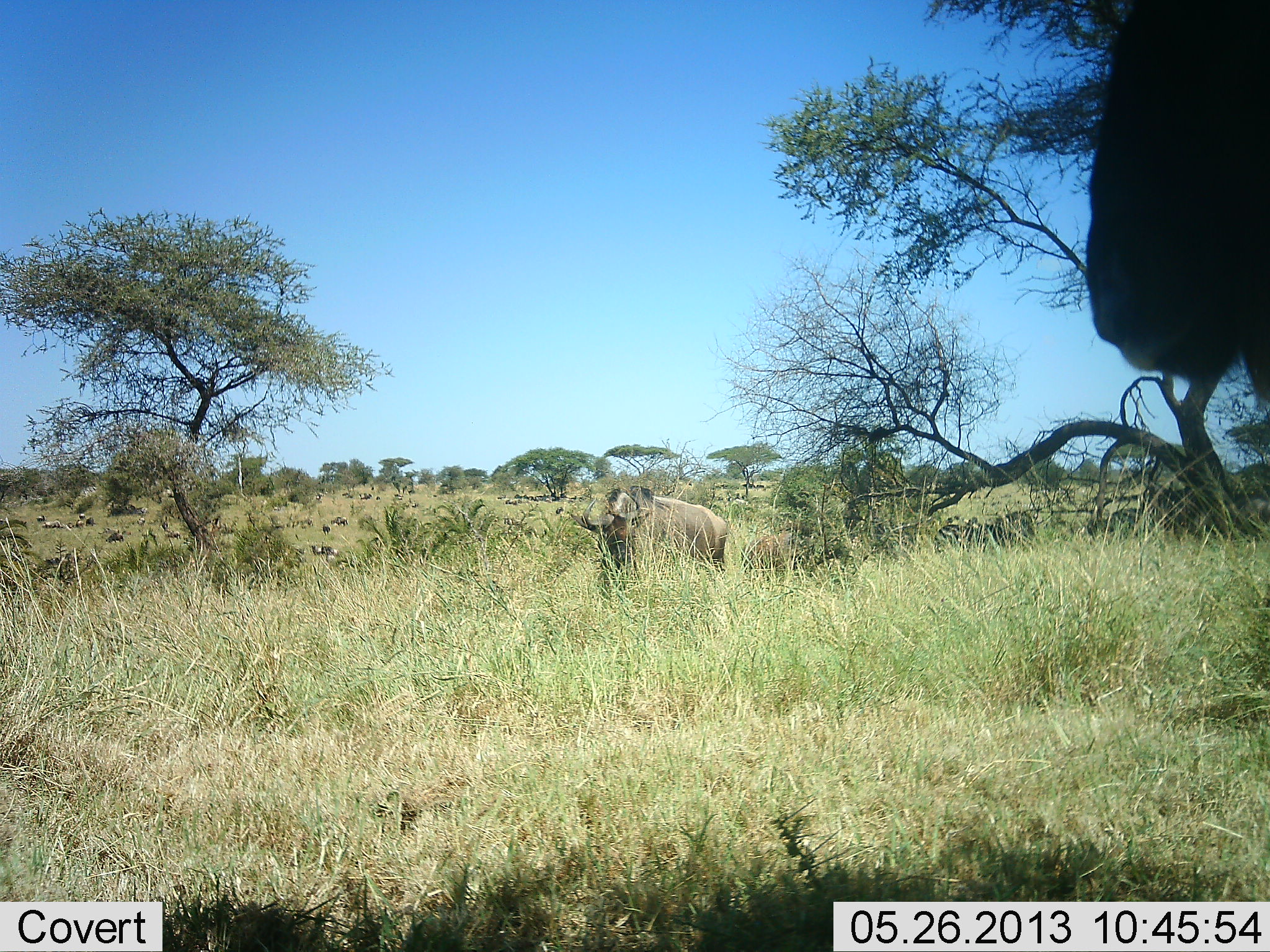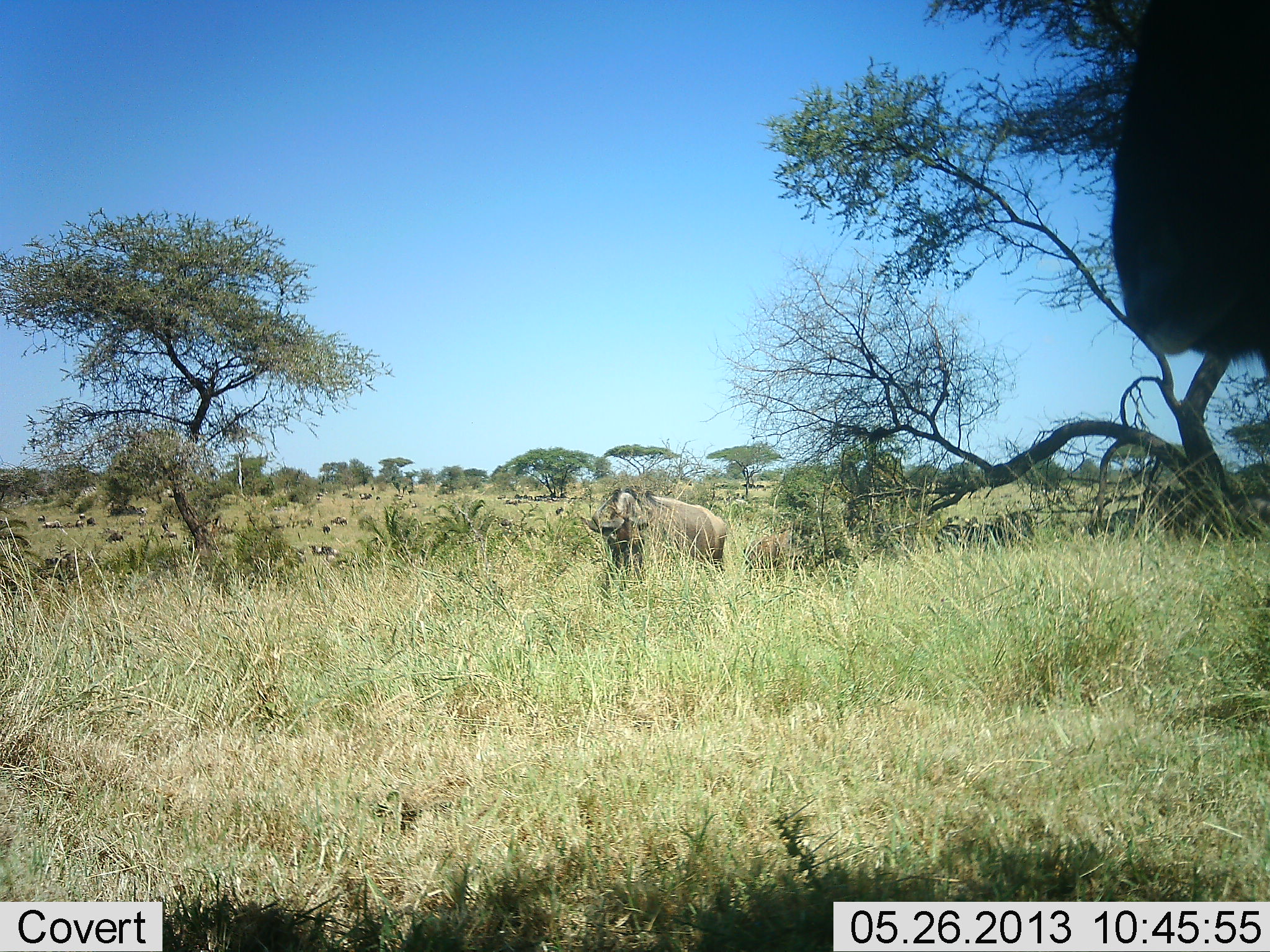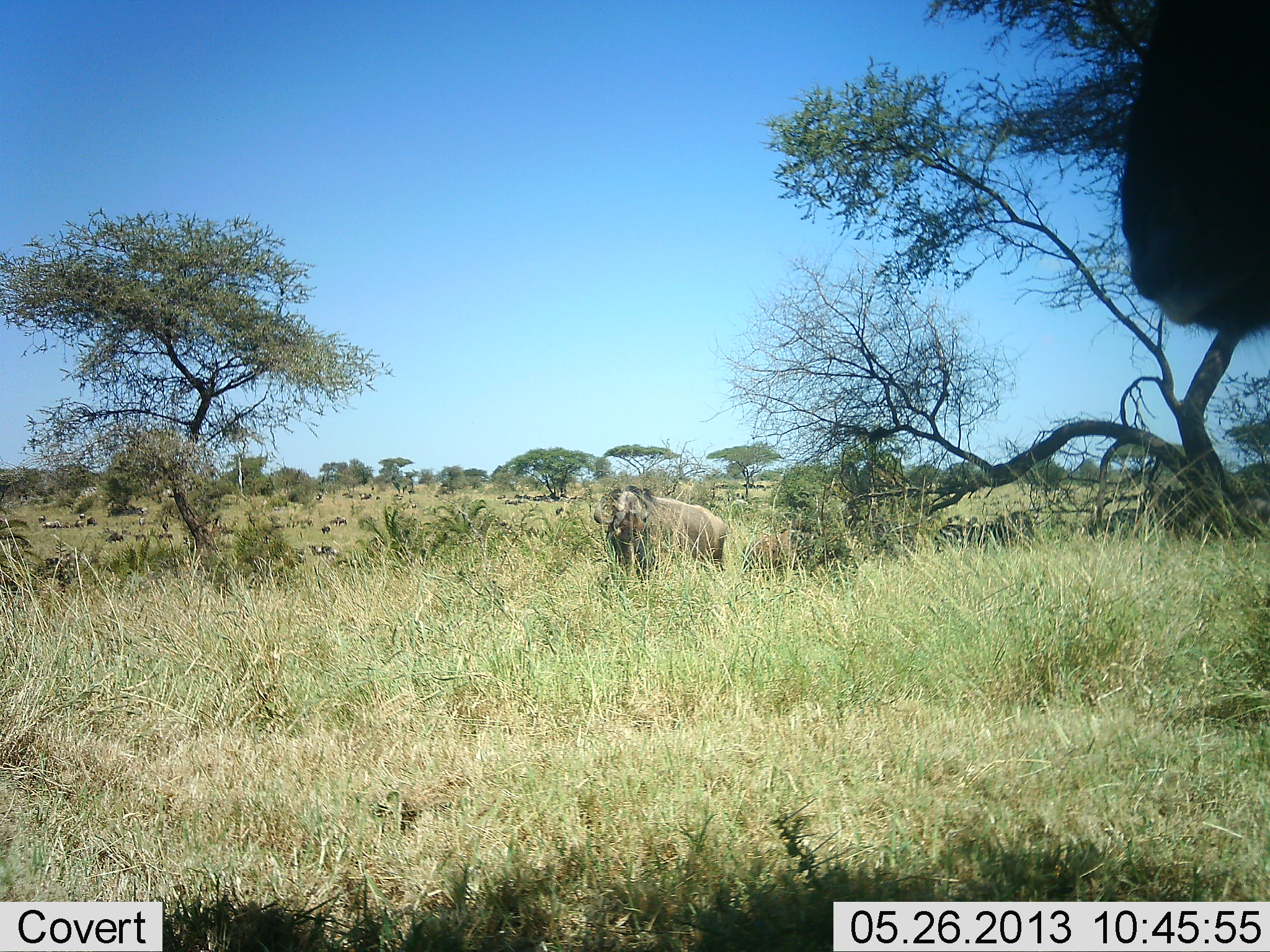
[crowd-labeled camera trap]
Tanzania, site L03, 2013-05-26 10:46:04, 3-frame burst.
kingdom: Animalia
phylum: Chordata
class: Mammalia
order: Artiodactyla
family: Bovidae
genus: Connochaetes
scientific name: Connochaetes taurinus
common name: blue wildebeest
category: wildebeest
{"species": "wildebeest (blue wildebeest) (Connochaetes taurinus)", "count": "3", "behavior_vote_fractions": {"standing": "83%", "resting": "0%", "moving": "8%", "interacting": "0%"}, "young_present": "0%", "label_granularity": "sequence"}